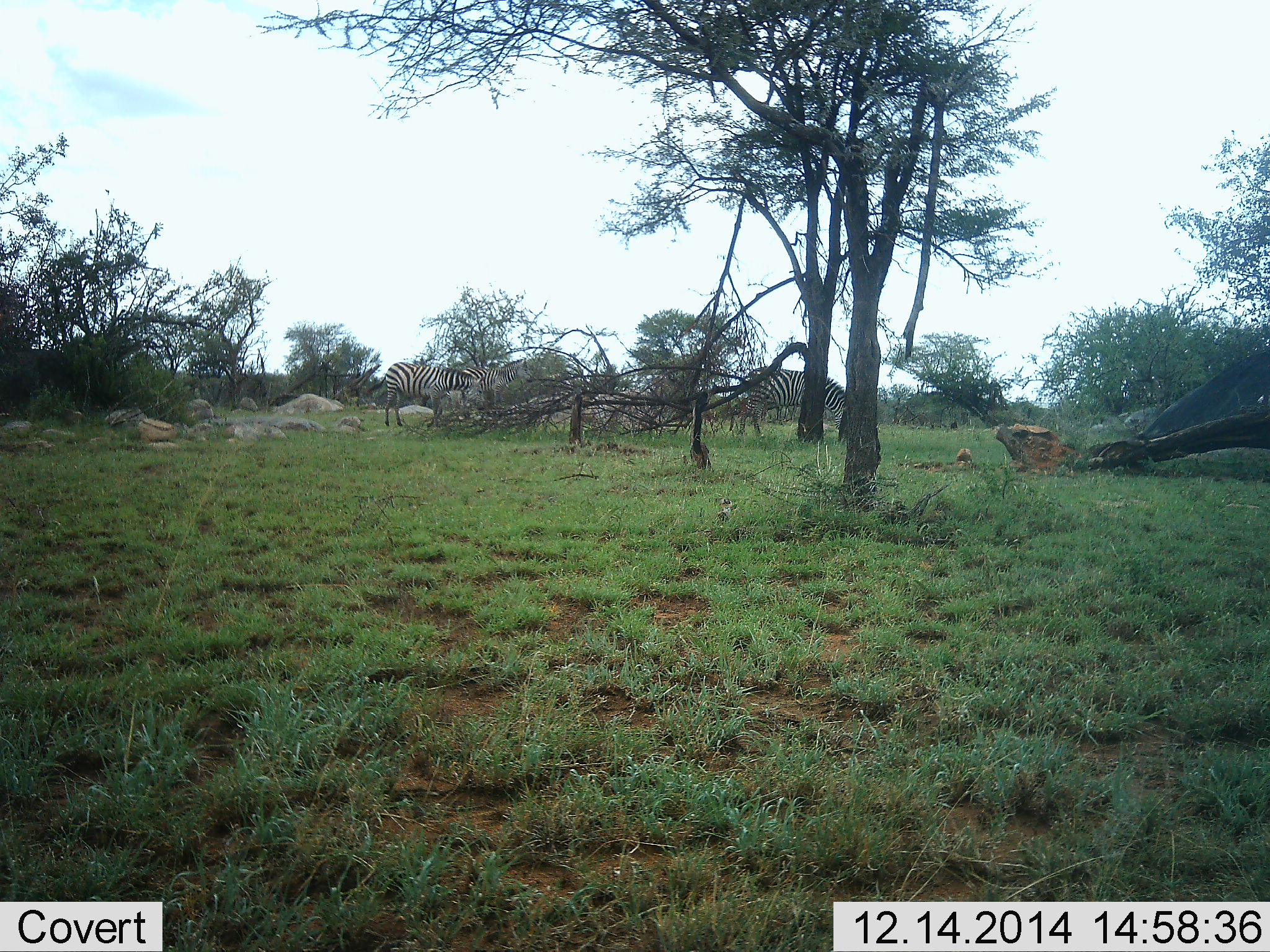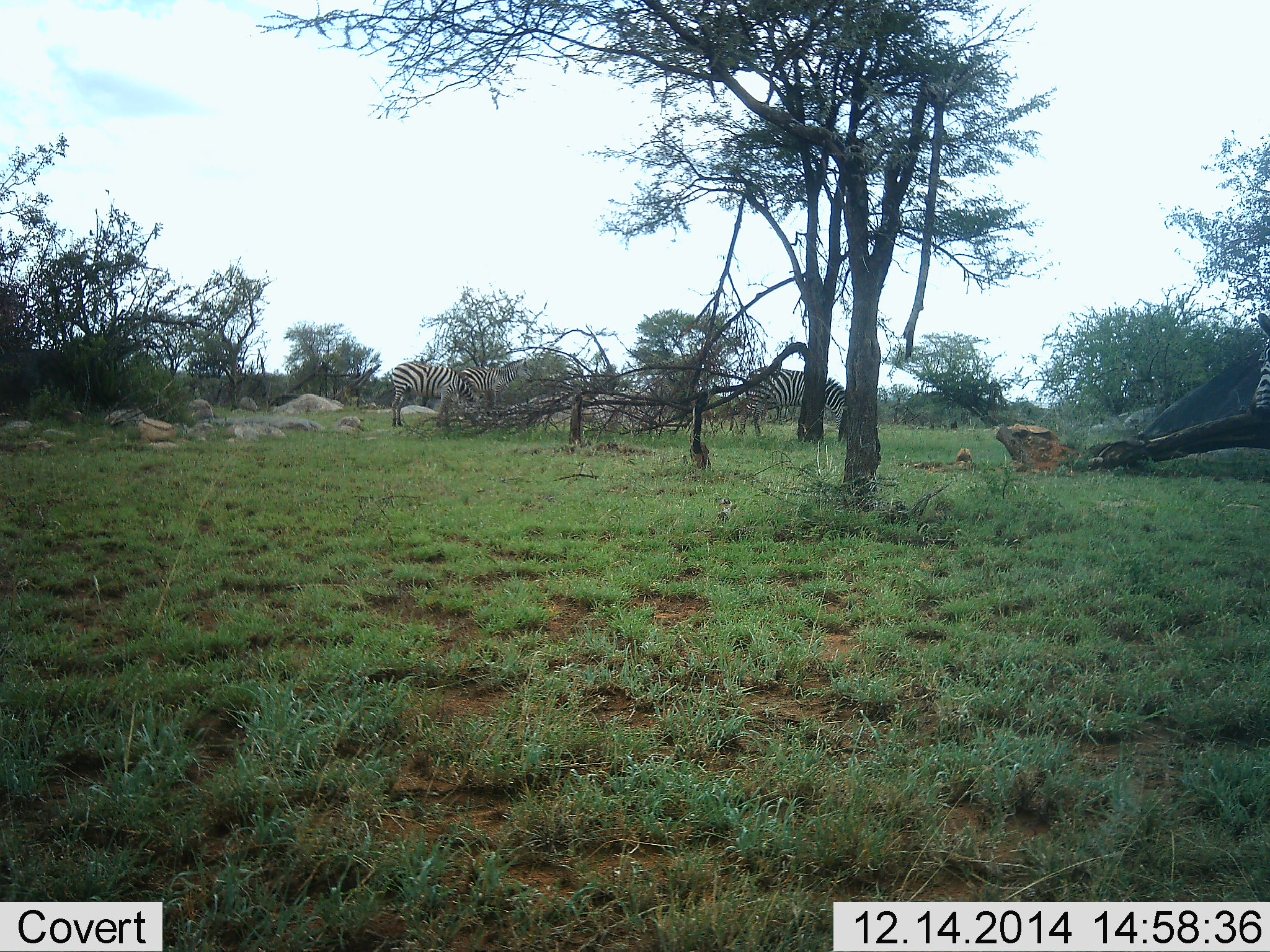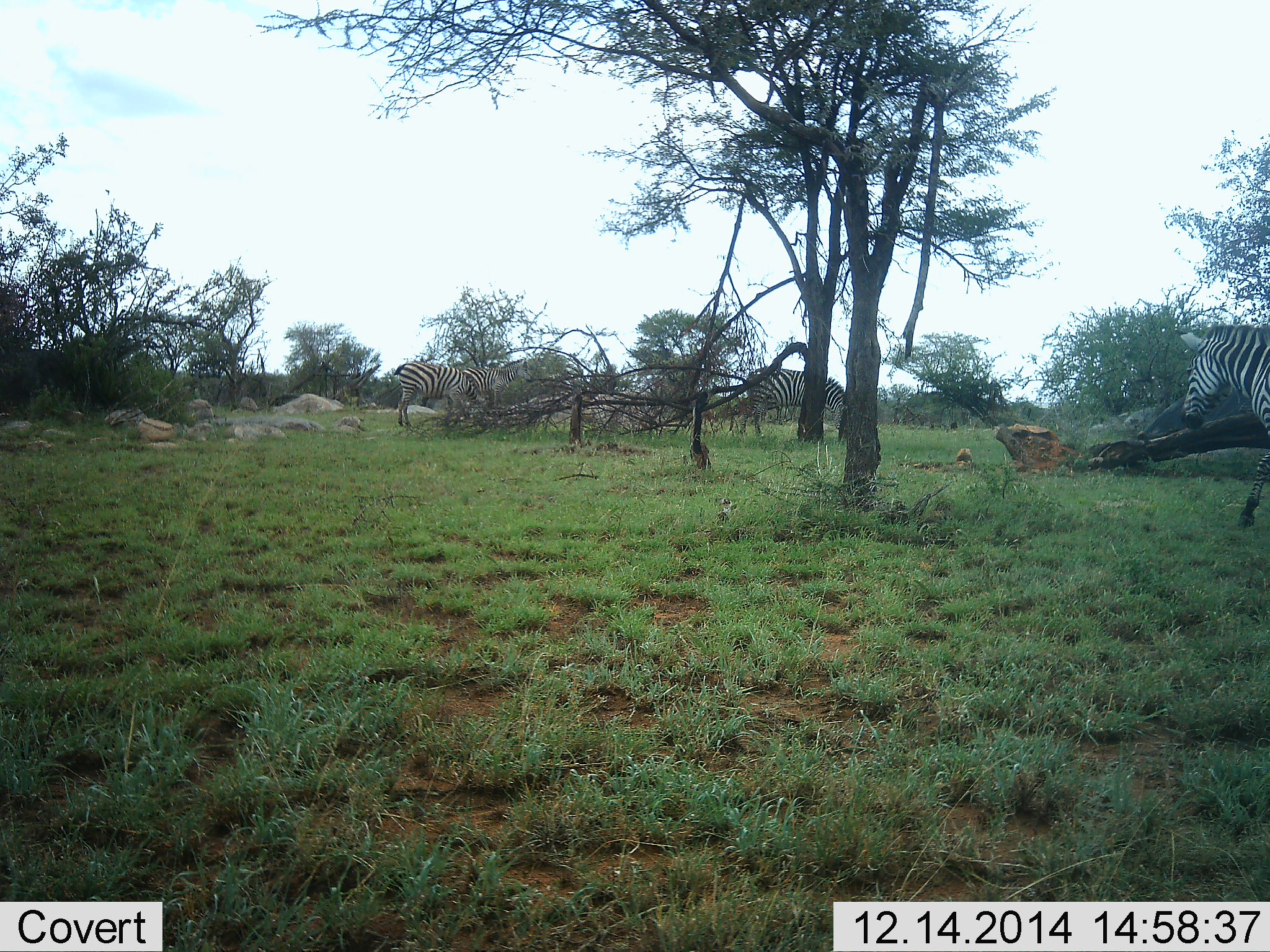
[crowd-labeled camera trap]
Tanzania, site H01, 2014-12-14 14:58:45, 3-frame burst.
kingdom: Animalia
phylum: Chordata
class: Mammalia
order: Perissodactyla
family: Equidae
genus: Equus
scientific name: Equus quagga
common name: plains zebra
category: zebra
Zebra (plains zebra) (Equus quagga), count 3. Behavior (volunteer vote fractions): standing 40%, resting 0%, moving 60%, interacting 0%. Young present (vote fraction): 0%. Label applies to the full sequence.